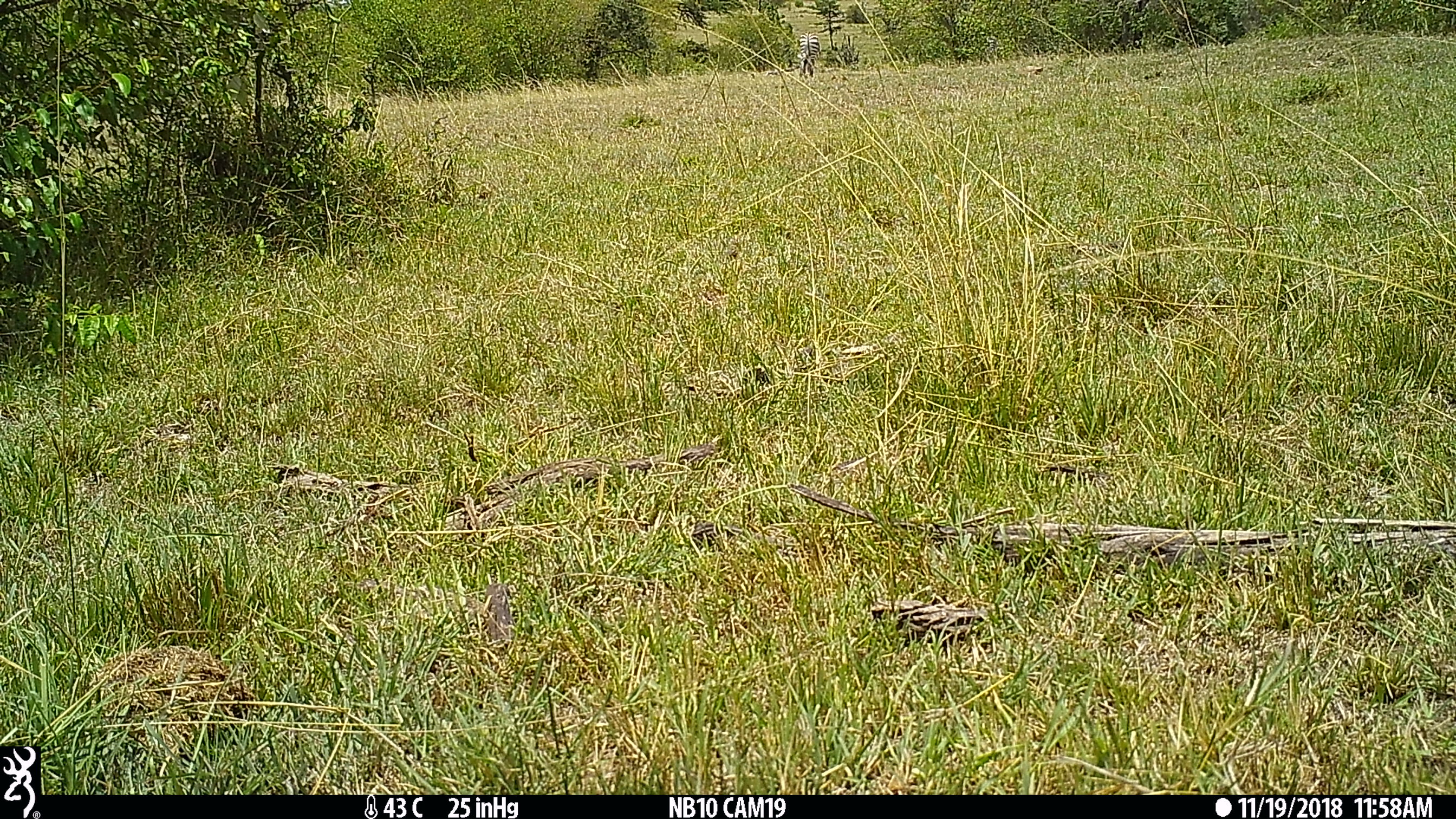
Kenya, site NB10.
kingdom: Animalia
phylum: Chordata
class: Mammalia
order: Perissodactyla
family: Equidae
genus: Equus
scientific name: Equus quagga burchellii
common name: burchell's zebra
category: zebra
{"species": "zebra (burchell's zebra) (Equus quagga burchellii)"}